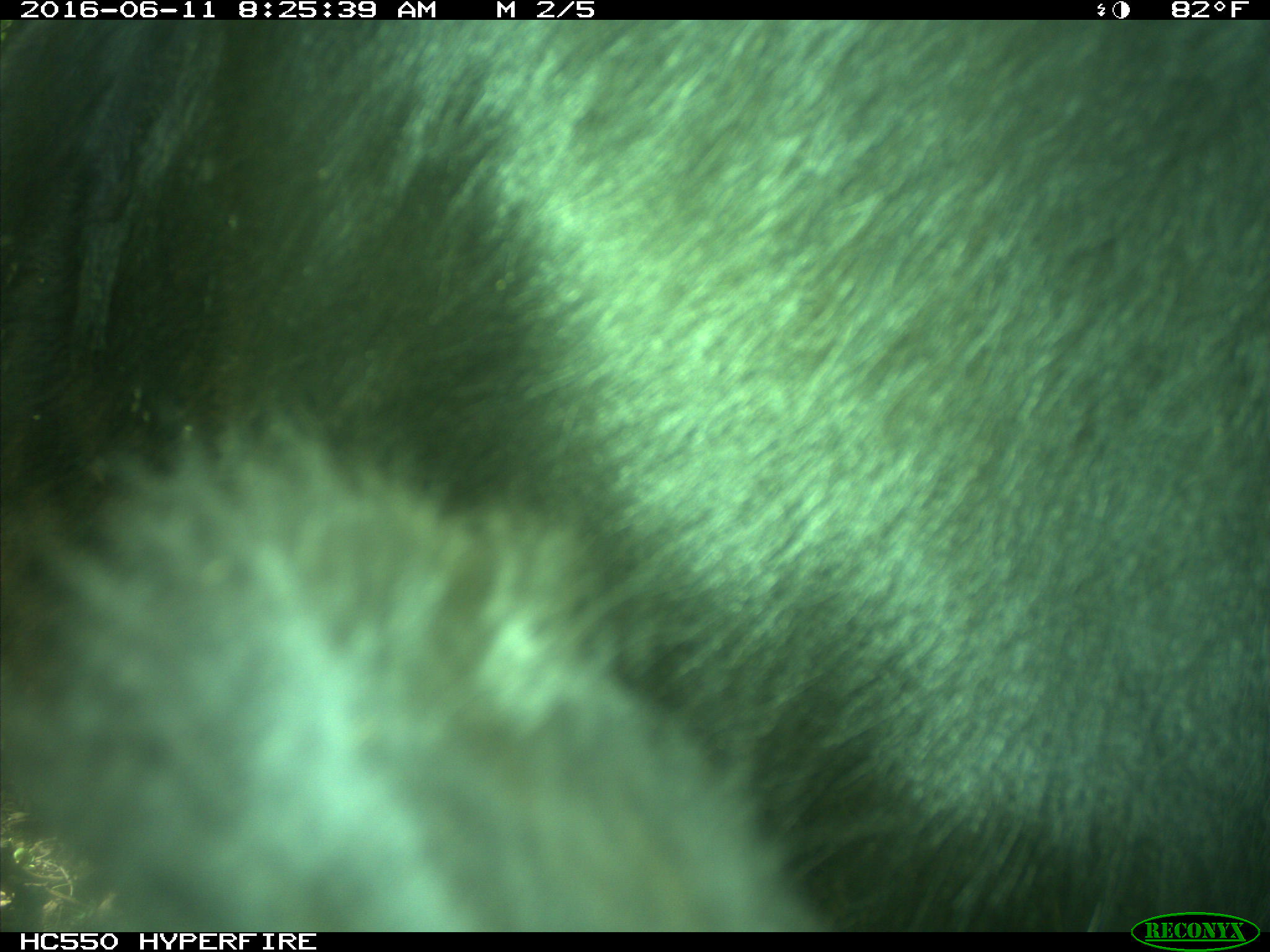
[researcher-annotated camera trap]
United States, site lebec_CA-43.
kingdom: Animalia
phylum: Chordata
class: Mammalia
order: Artiodactyla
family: Bovidae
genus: Bos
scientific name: Bos taurus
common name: domestic cow